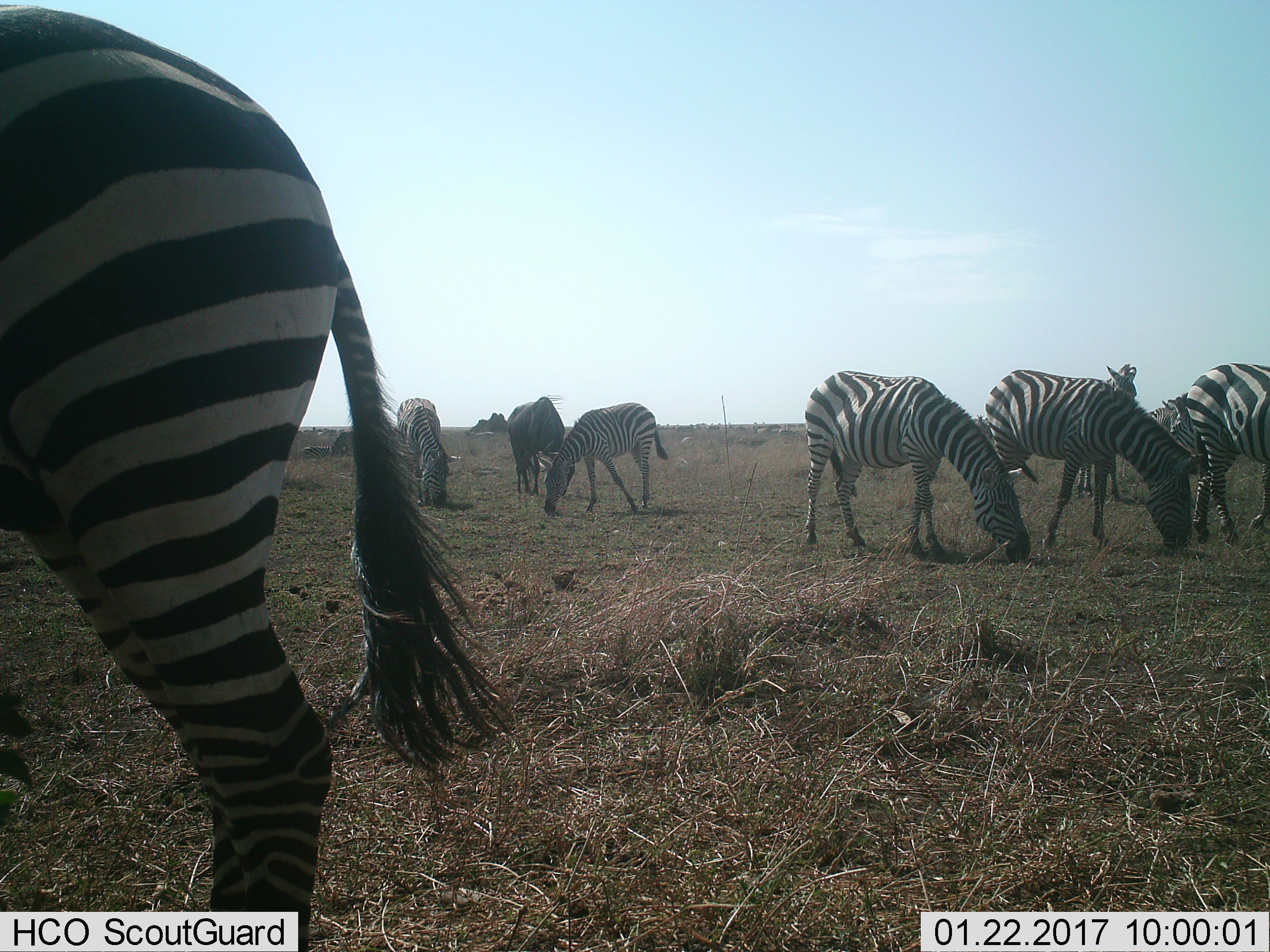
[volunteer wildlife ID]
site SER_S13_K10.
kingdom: Animalia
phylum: Chordata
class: Mammalia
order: Perissodactyla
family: Equidae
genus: Equus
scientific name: Equus quagga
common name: plains zebra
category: zebraplains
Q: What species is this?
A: Zebraplains (plains zebra) (Equus quagga).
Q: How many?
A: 9.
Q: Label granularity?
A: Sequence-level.